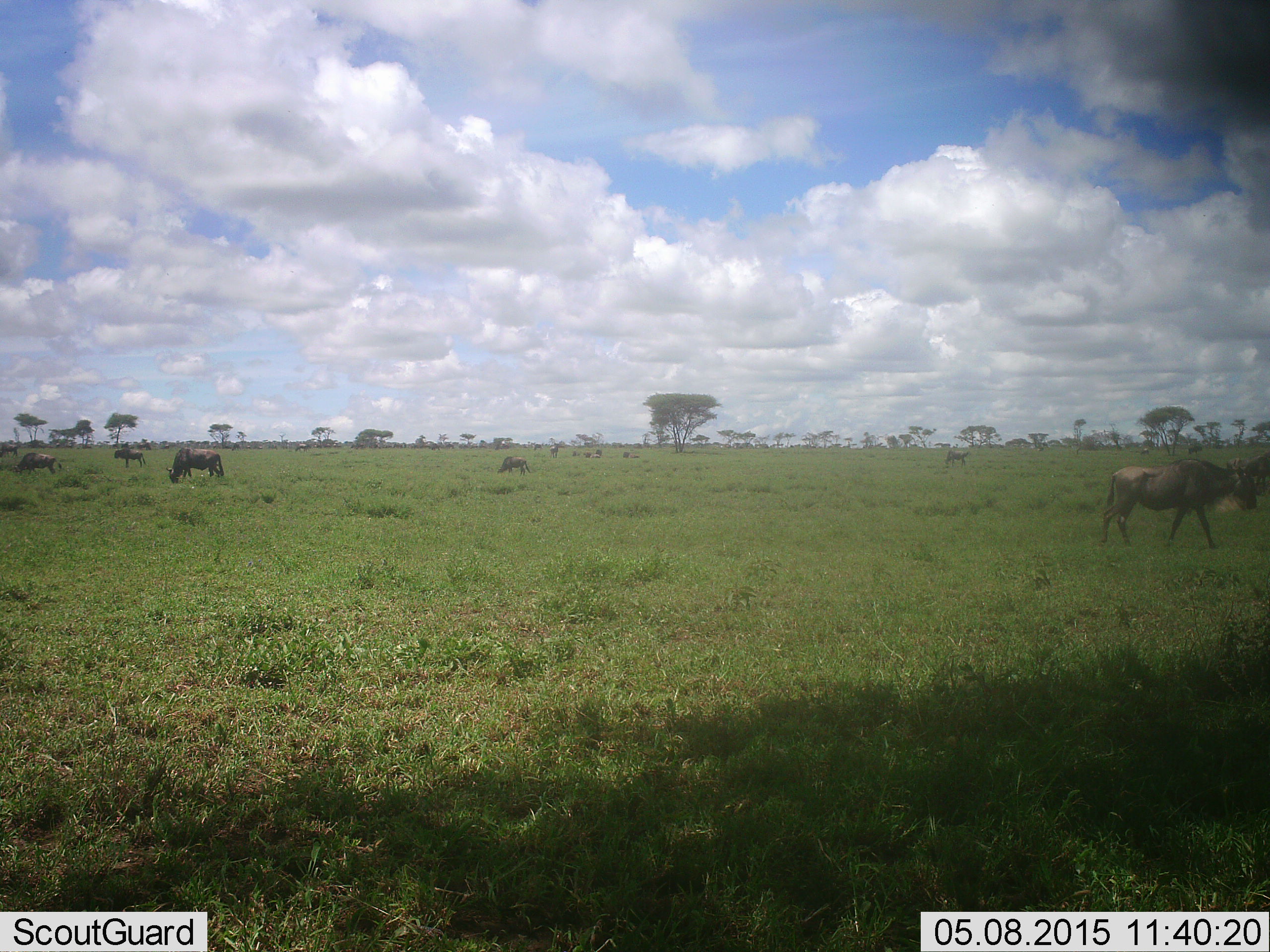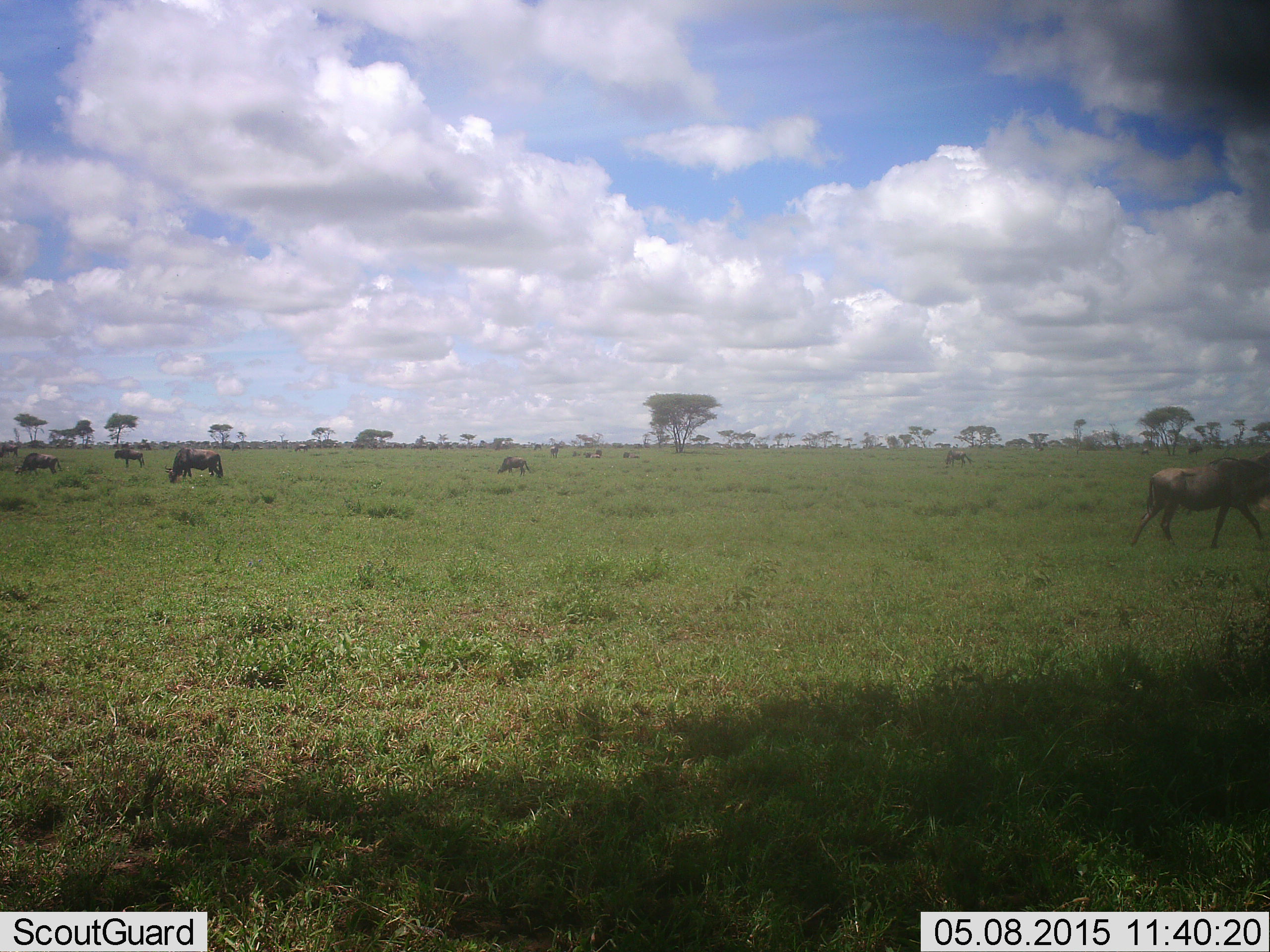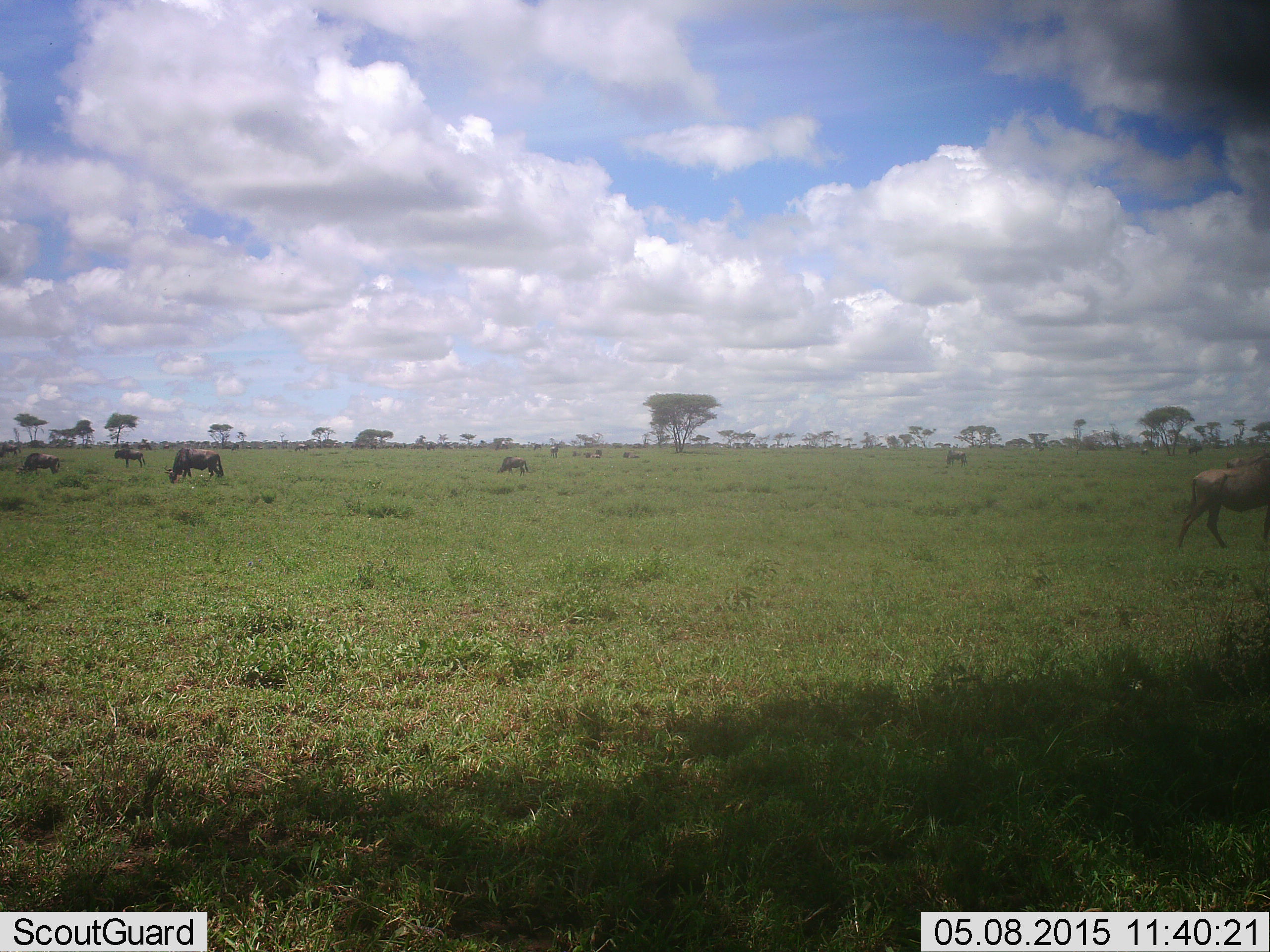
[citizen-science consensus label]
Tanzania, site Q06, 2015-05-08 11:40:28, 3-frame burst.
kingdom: Animalia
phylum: Chordata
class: Mammalia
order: Artiodactyla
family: Bovidae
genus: Connochaetes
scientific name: Connochaetes taurinus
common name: blue wildebeest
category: wildebeest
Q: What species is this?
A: Wildebeest (blue wildebeest) (Connochaetes taurinus).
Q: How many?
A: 6.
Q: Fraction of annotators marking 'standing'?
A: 20%.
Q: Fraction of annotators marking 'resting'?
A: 0%.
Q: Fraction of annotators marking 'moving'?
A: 90%.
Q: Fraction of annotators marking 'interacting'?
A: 10%.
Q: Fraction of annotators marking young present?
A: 0%.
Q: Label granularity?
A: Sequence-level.